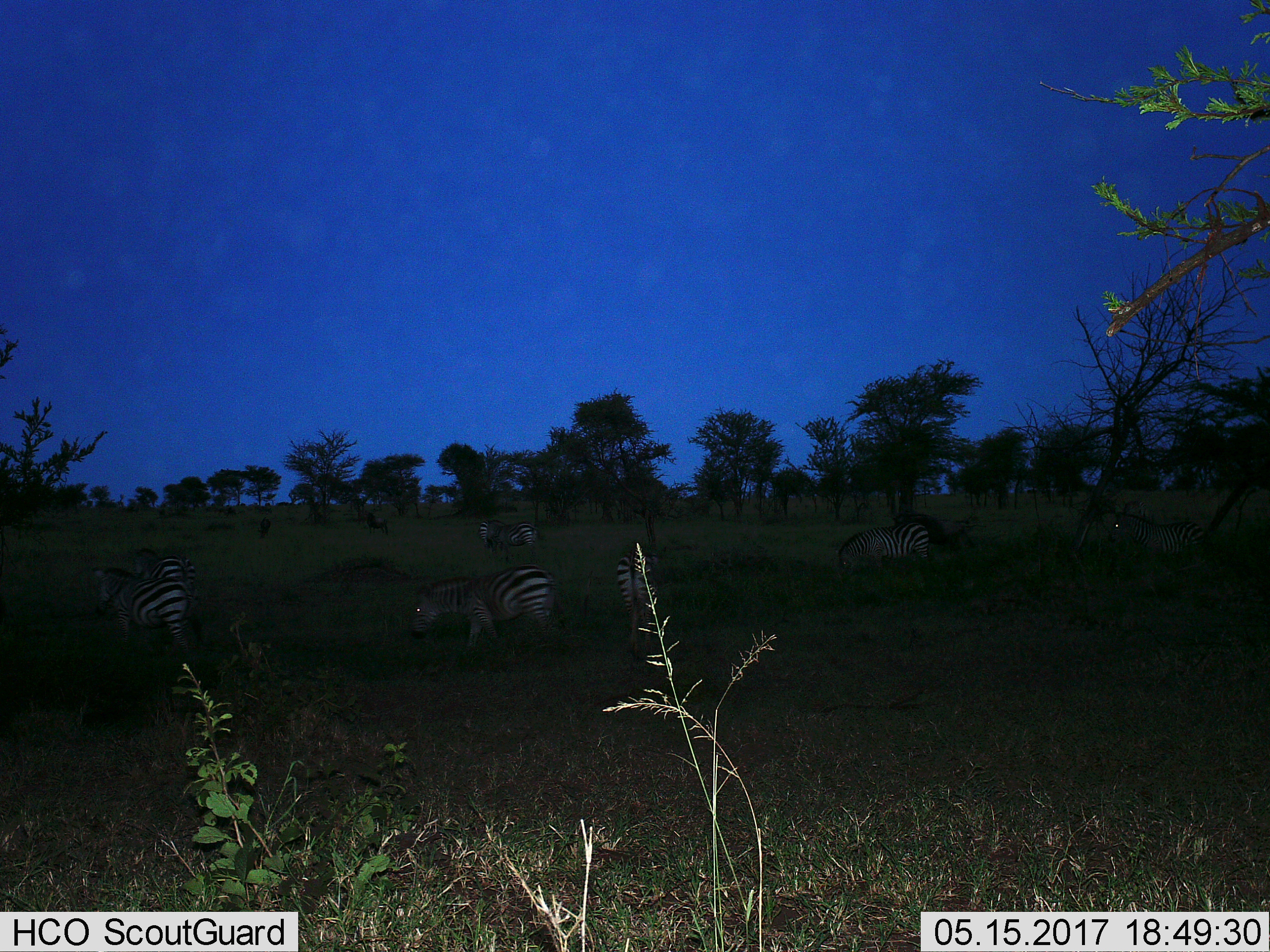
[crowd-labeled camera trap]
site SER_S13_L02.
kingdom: Animalia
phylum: Chordata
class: Mammalia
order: Perissodactyla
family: Equidae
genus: Equus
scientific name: Equus quagga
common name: plains zebra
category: zebraplains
Zebraplains (plains zebra) (Equus quagga), count 6. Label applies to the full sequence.